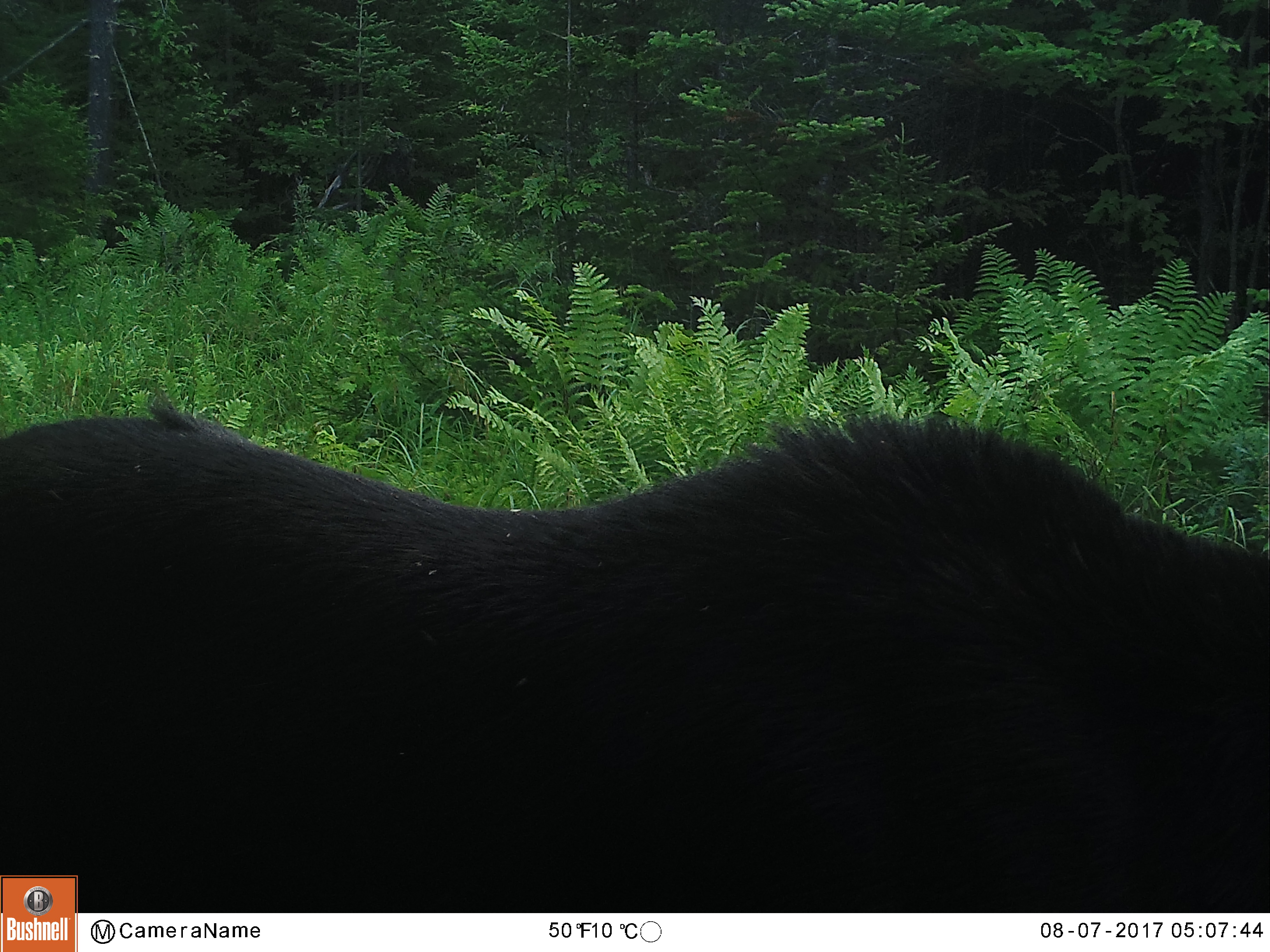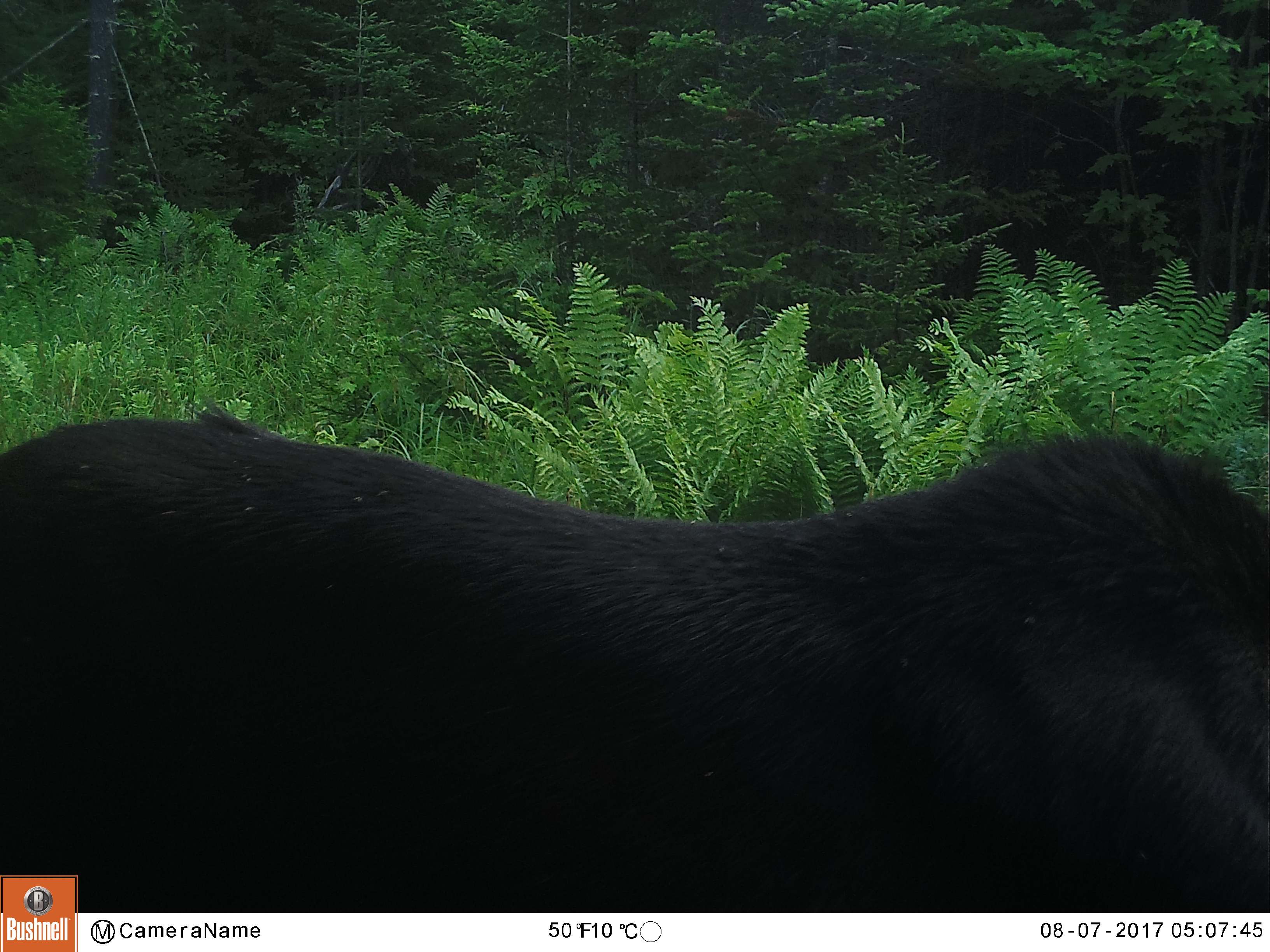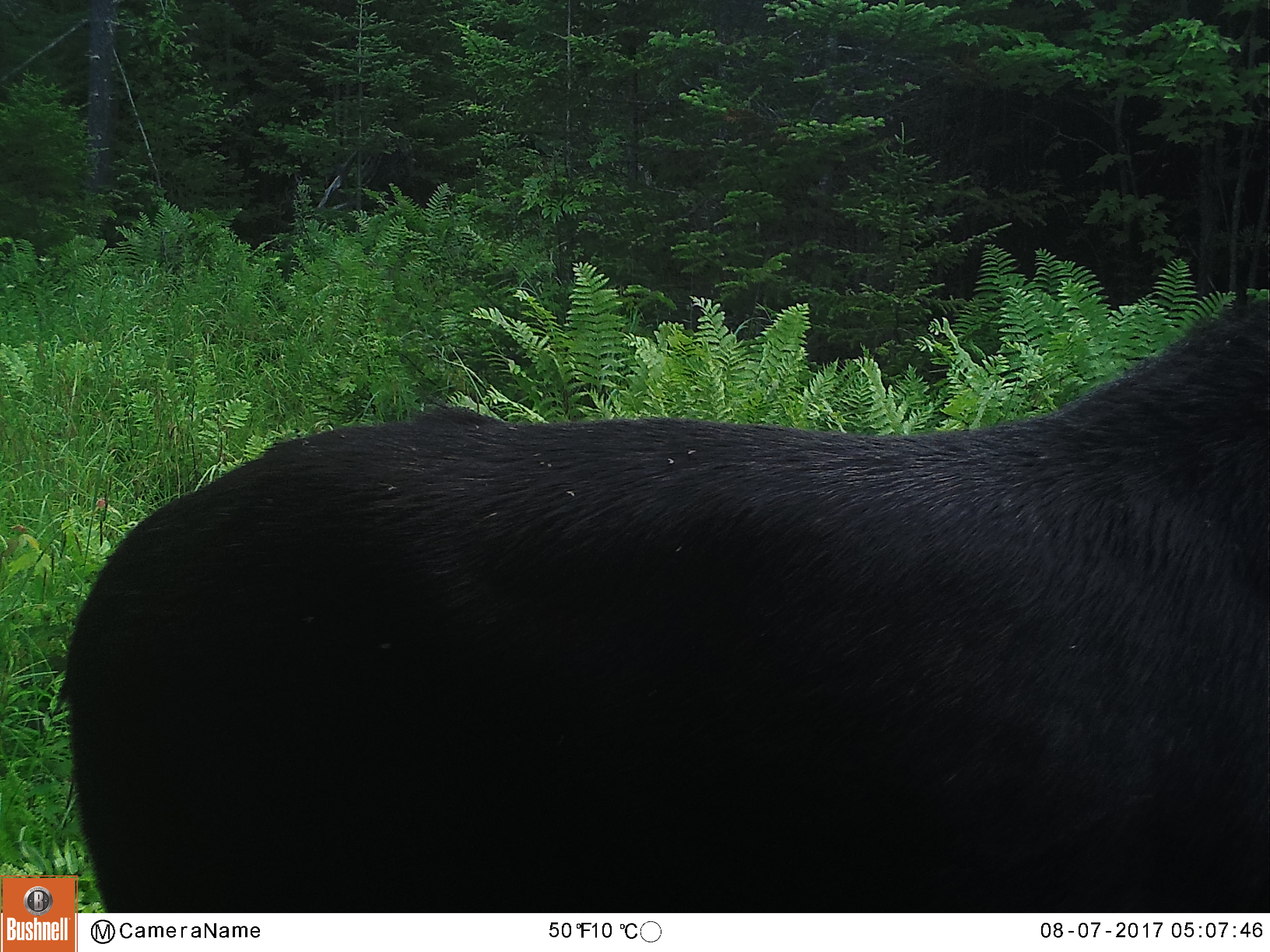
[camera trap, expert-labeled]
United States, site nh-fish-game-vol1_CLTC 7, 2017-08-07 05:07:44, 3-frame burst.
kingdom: Animalia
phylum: Chordata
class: Mammalia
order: Artiodactyla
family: Cervidae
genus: Alces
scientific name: Alces alces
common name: moose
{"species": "moose (Alces alces)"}